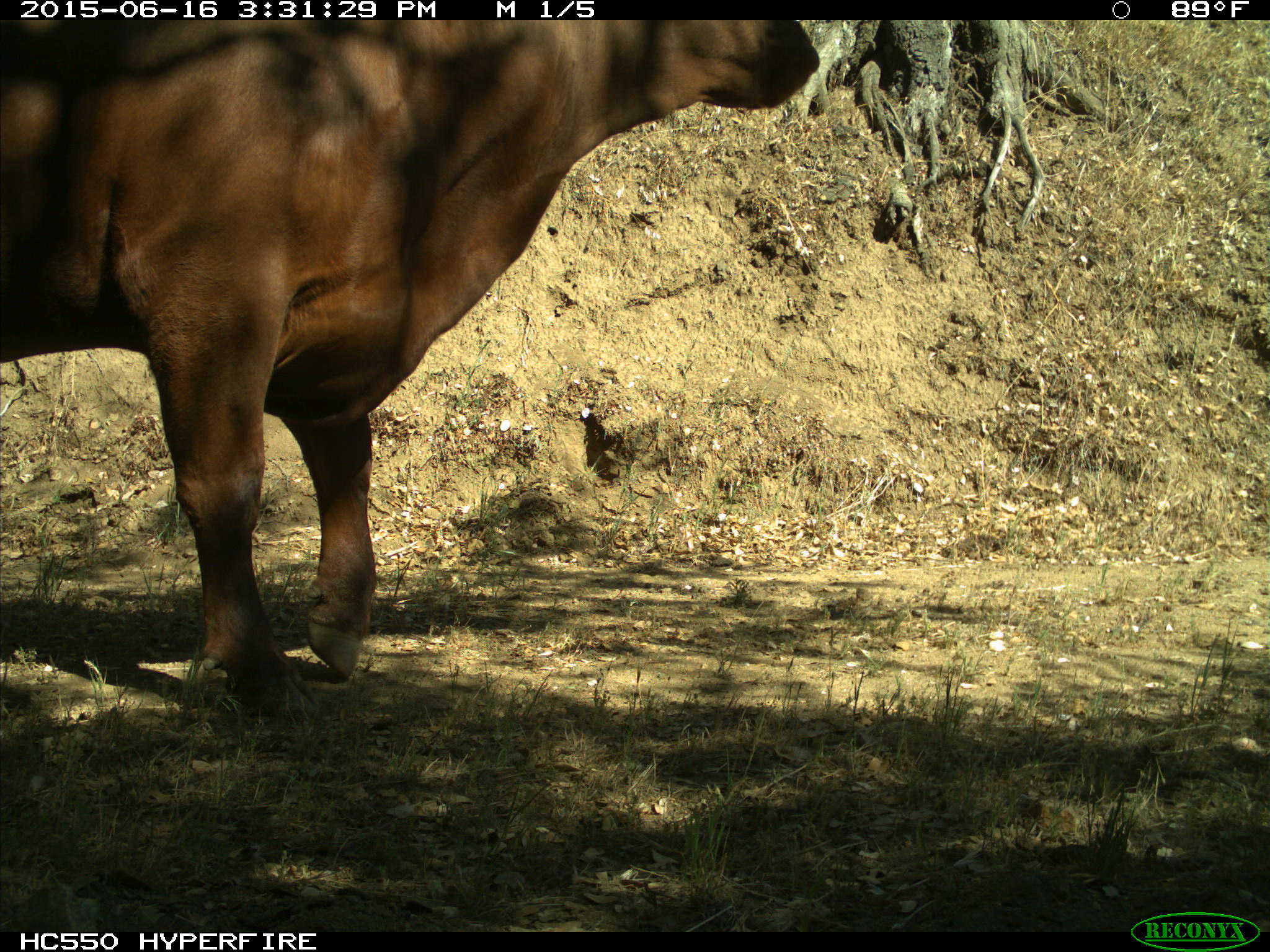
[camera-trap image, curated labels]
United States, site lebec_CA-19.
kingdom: Animalia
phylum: Chordata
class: Mammalia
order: Artiodactyla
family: Bovidae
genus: Bos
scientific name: Bos taurus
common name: domestic cow